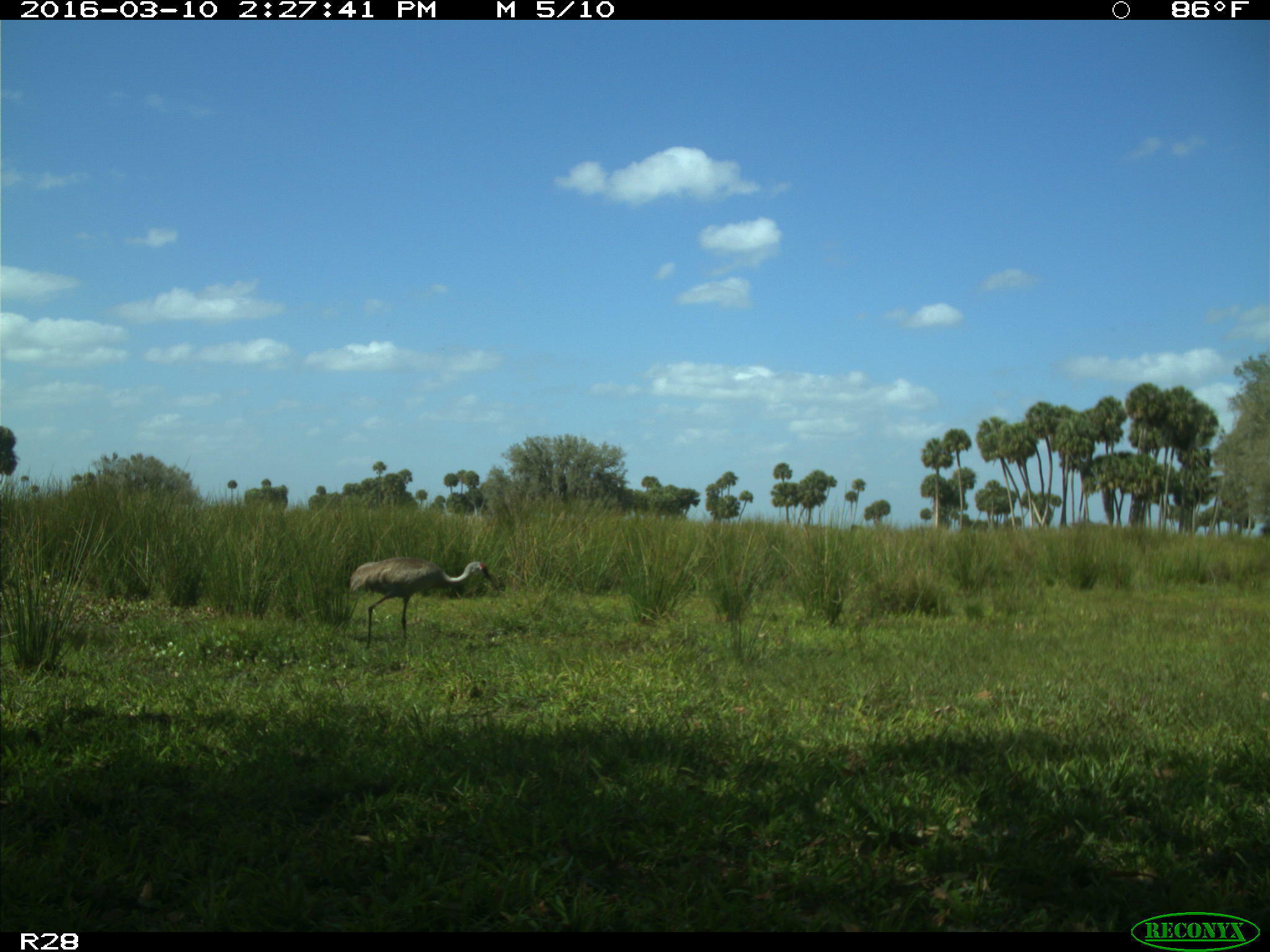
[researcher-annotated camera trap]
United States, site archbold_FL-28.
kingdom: Animalia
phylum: Chordata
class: Aves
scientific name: Aves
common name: birds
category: unidentified bird